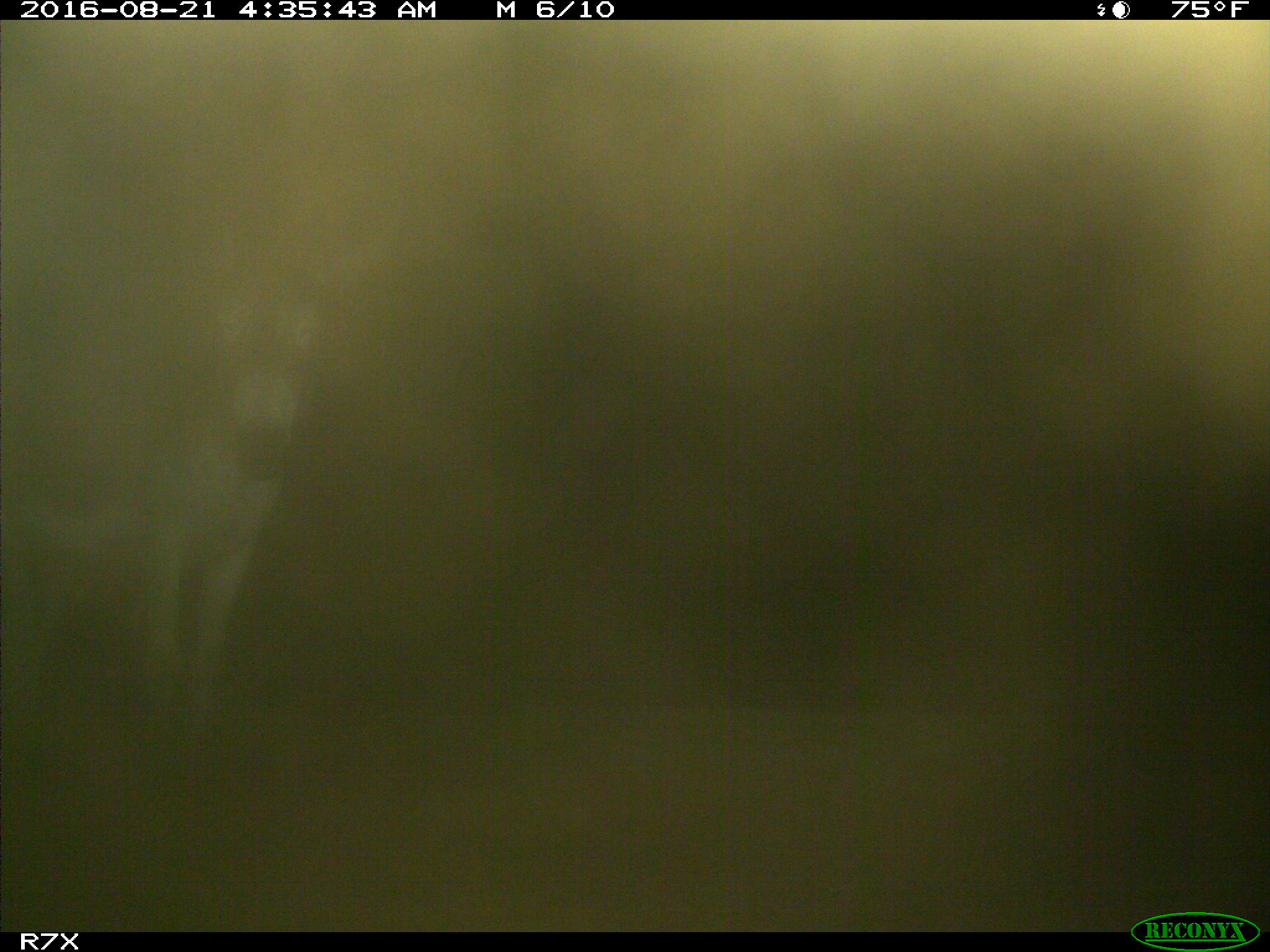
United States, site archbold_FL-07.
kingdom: Animalia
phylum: Chordata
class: Mammalia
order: Perissodactyla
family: Equidae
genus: Equus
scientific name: Equus africanus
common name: african wild ass